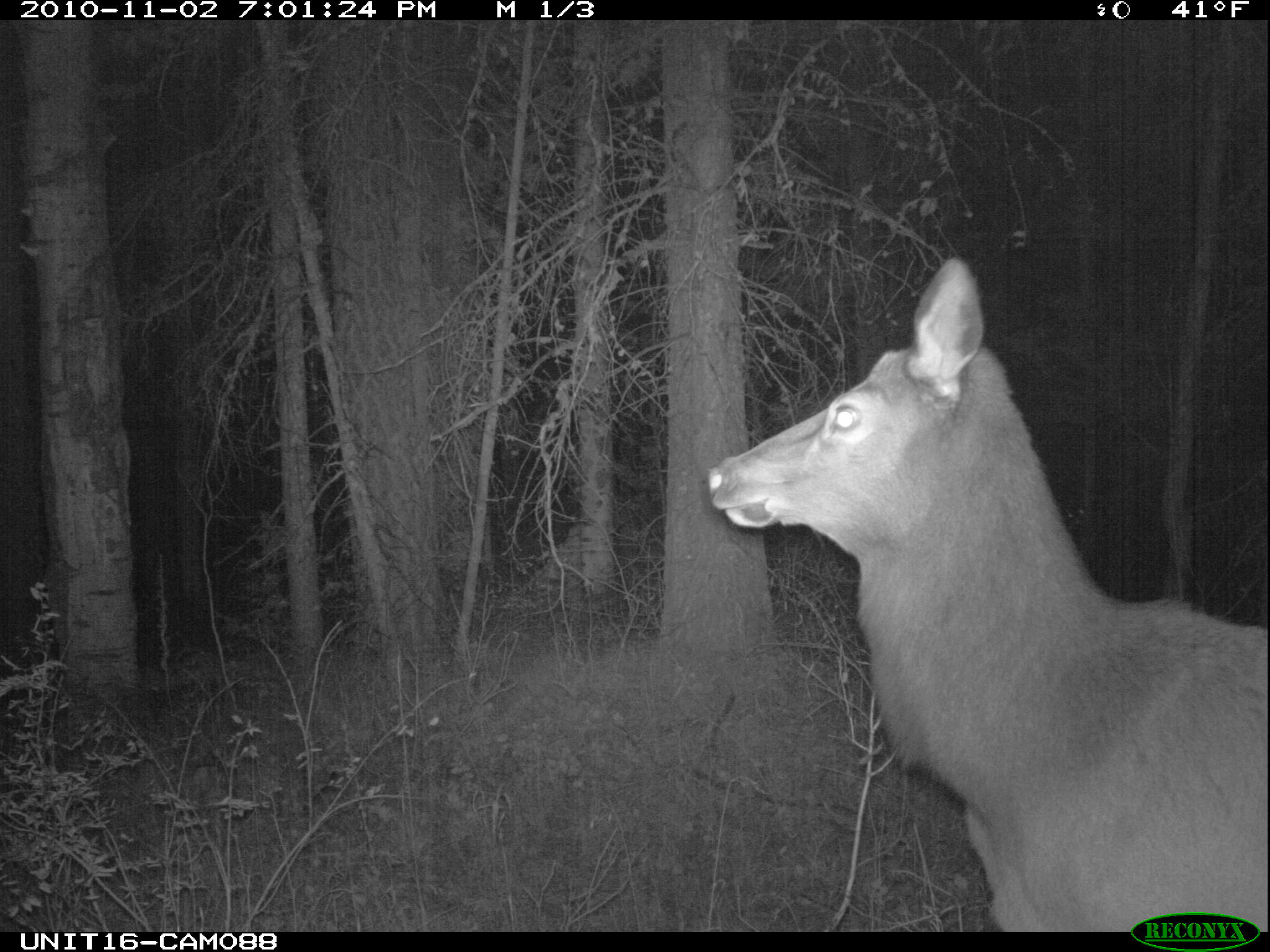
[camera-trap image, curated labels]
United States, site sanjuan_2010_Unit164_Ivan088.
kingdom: Animalia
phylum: Chordata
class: Mammalia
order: Artiodactyla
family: Cervidae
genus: Cervus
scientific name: Cervus elaphus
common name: red deer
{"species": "Cervus elaphus (red deer)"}